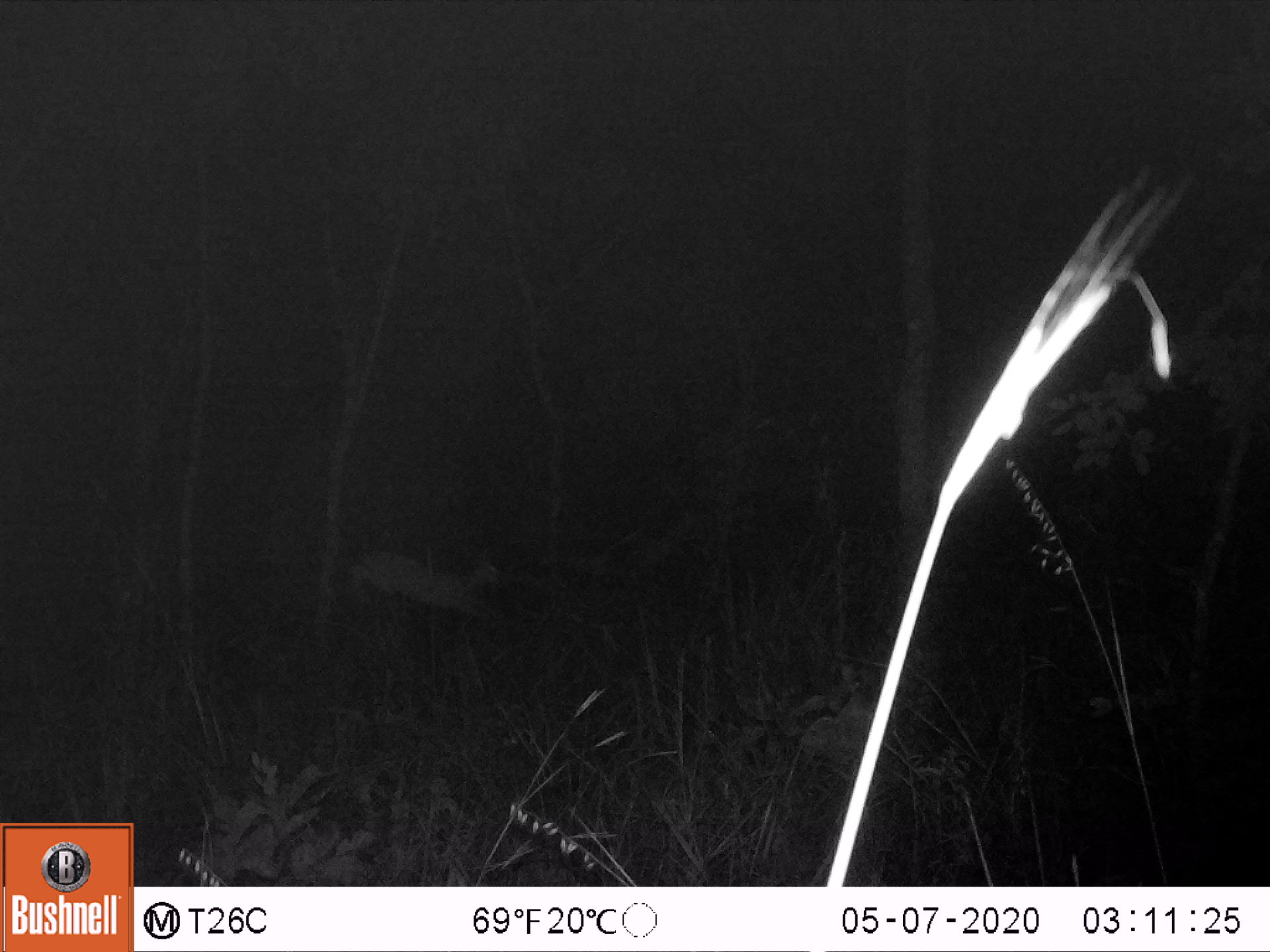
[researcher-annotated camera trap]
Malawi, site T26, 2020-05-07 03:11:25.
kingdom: Animalia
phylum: Chordata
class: Mammalia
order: Artiodactyla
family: Bovidae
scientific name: Antilopinae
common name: small antelope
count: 1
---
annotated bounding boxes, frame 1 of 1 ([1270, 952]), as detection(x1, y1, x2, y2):
small antelope: detection(334, 519, 523, 657)